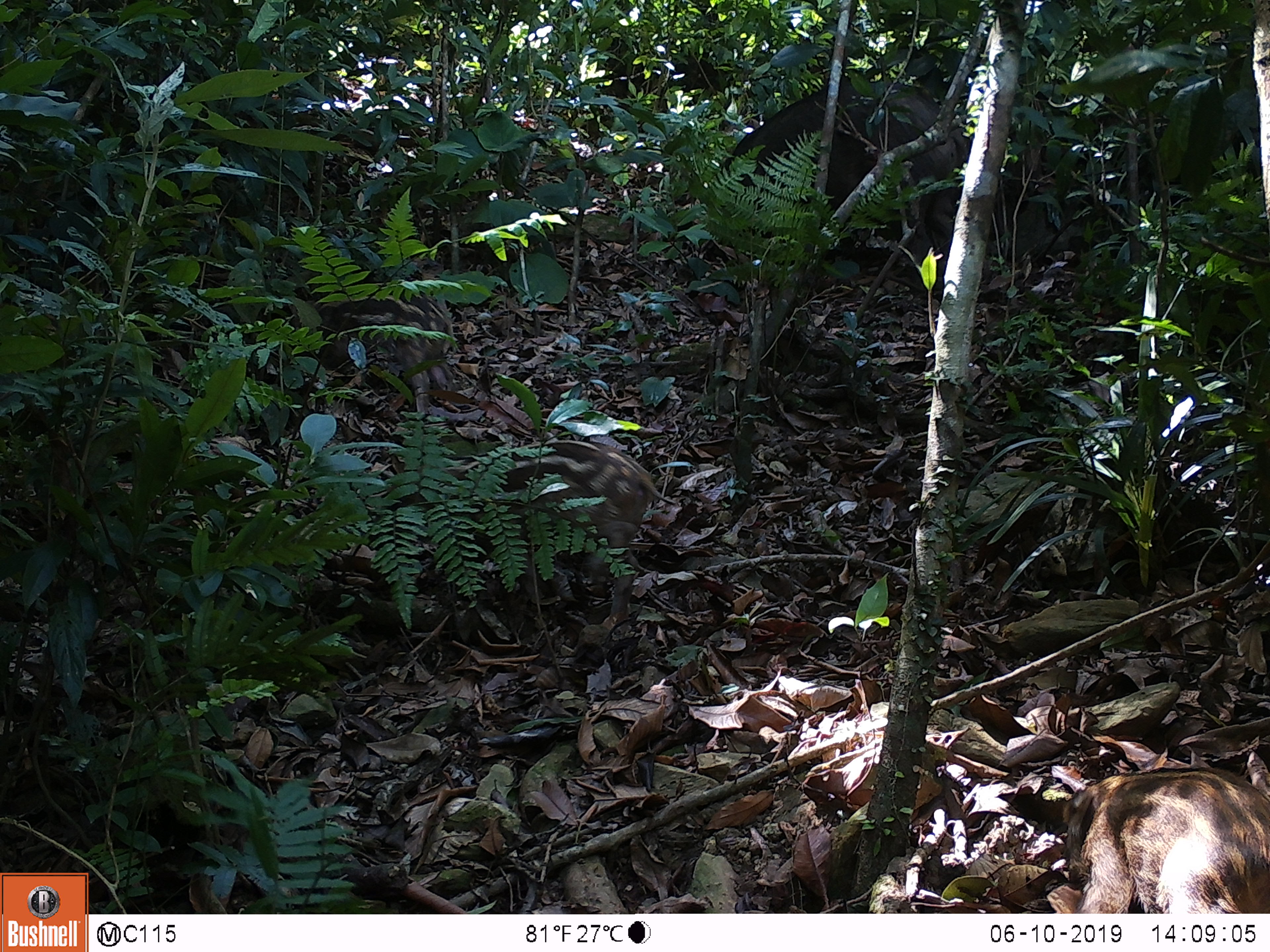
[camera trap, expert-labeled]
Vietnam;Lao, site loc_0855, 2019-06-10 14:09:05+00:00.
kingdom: Animalia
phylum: Chordata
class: Mammalia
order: Artiodactyla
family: Suidae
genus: Sus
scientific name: Sus scrofa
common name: eurasian wild pig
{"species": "eurasian wild pig (Sus scrofa)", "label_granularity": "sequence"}